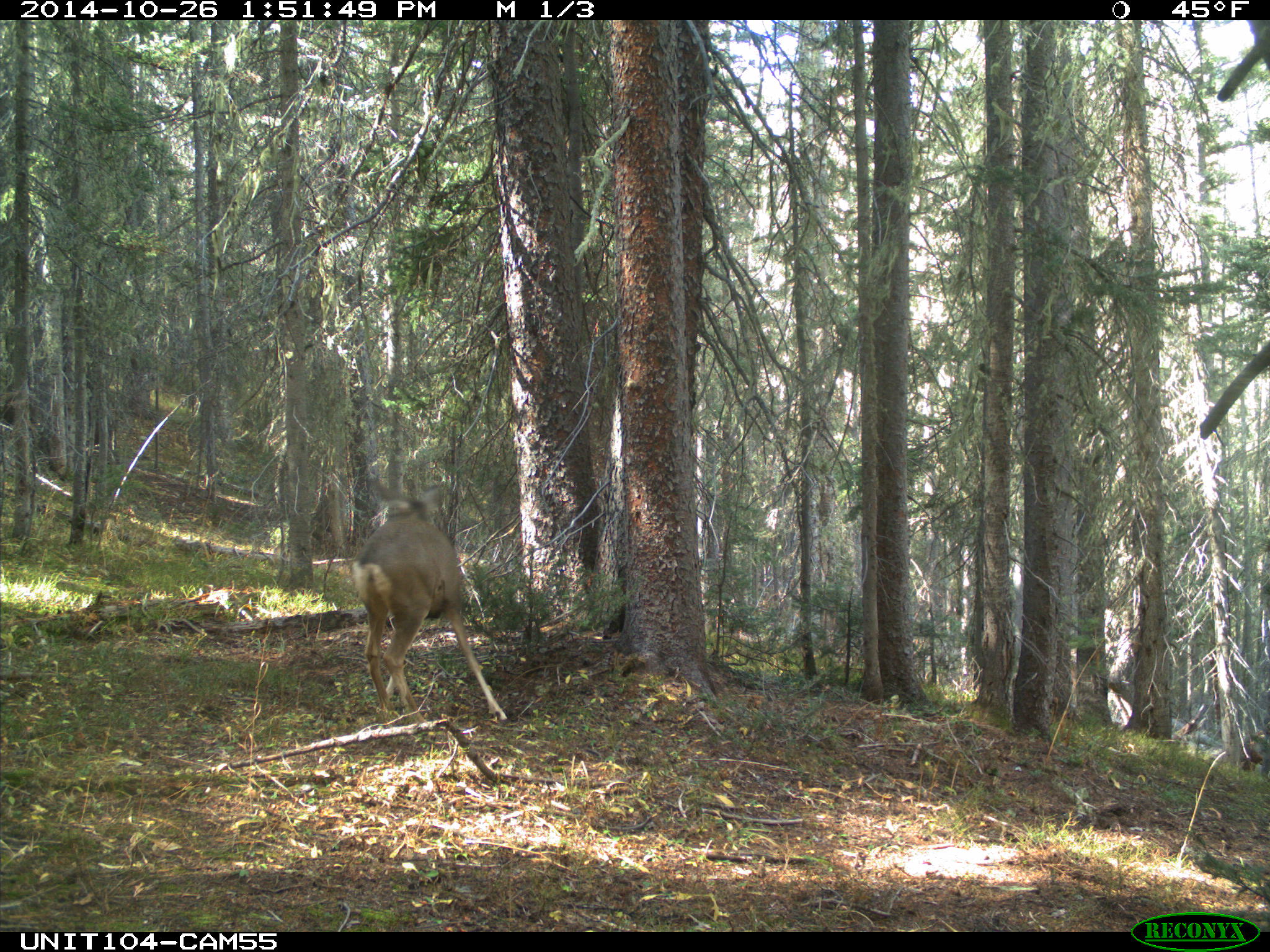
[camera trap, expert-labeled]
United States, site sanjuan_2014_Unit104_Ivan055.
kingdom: Animalia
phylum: Chordata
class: Mammalia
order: Artiodactyla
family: Cervidae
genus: Odocoileus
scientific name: Odocoileus hemionus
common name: mule deer